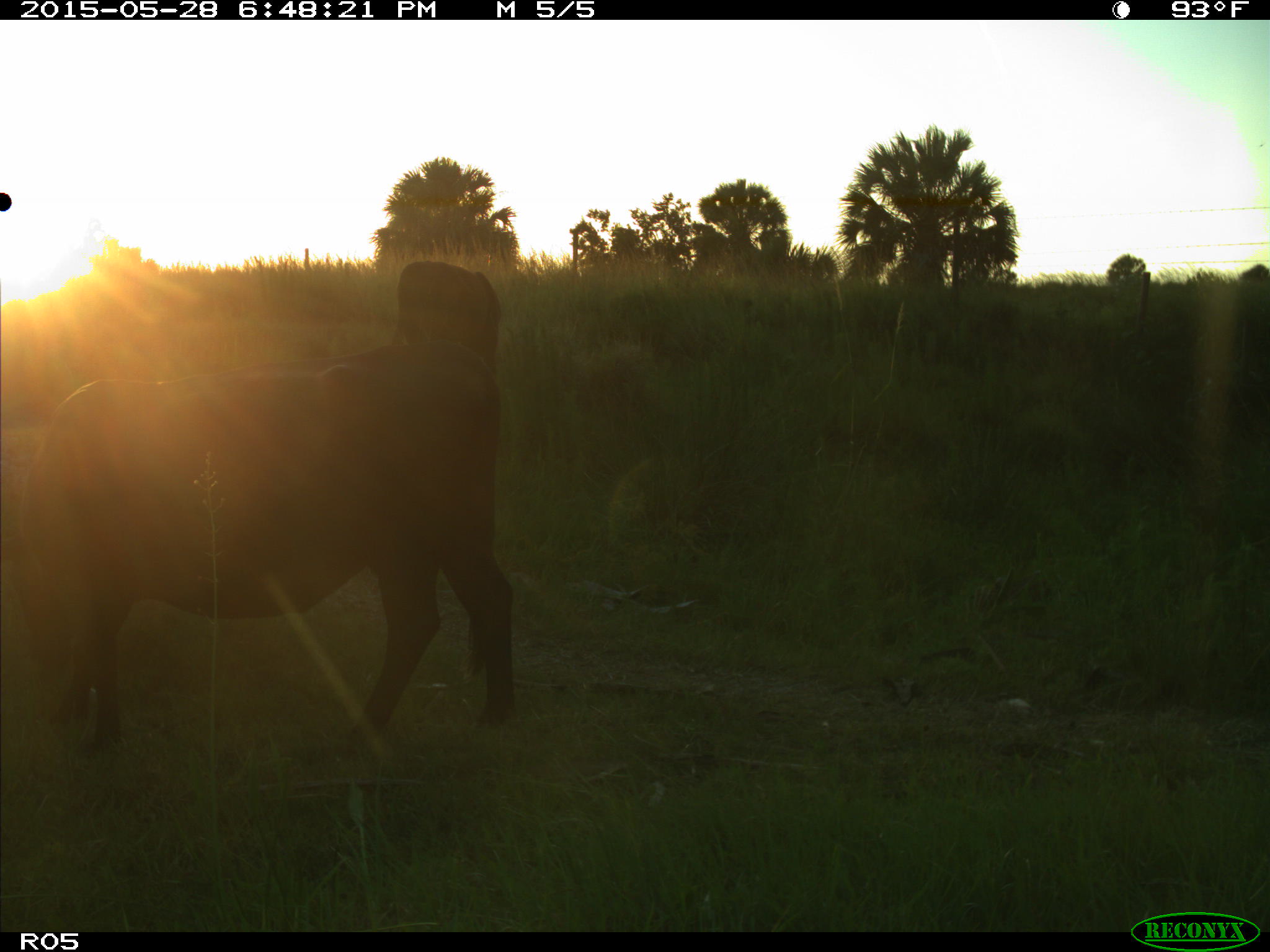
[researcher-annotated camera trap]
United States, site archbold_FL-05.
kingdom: Animalia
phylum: Chordata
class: Mammalia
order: Artiodactyla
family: Bovidae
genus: Bos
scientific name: Bos taurus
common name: domestic cow